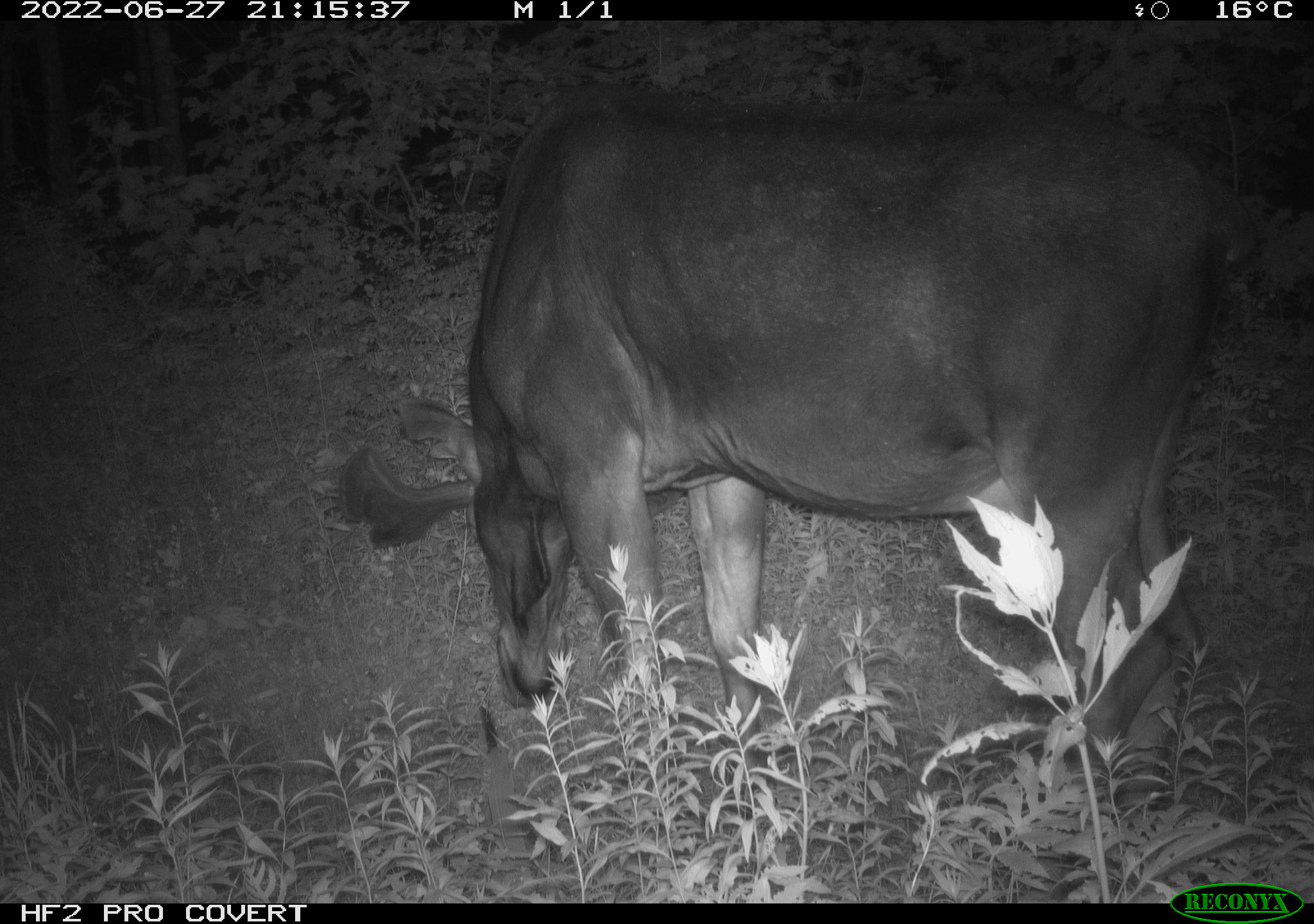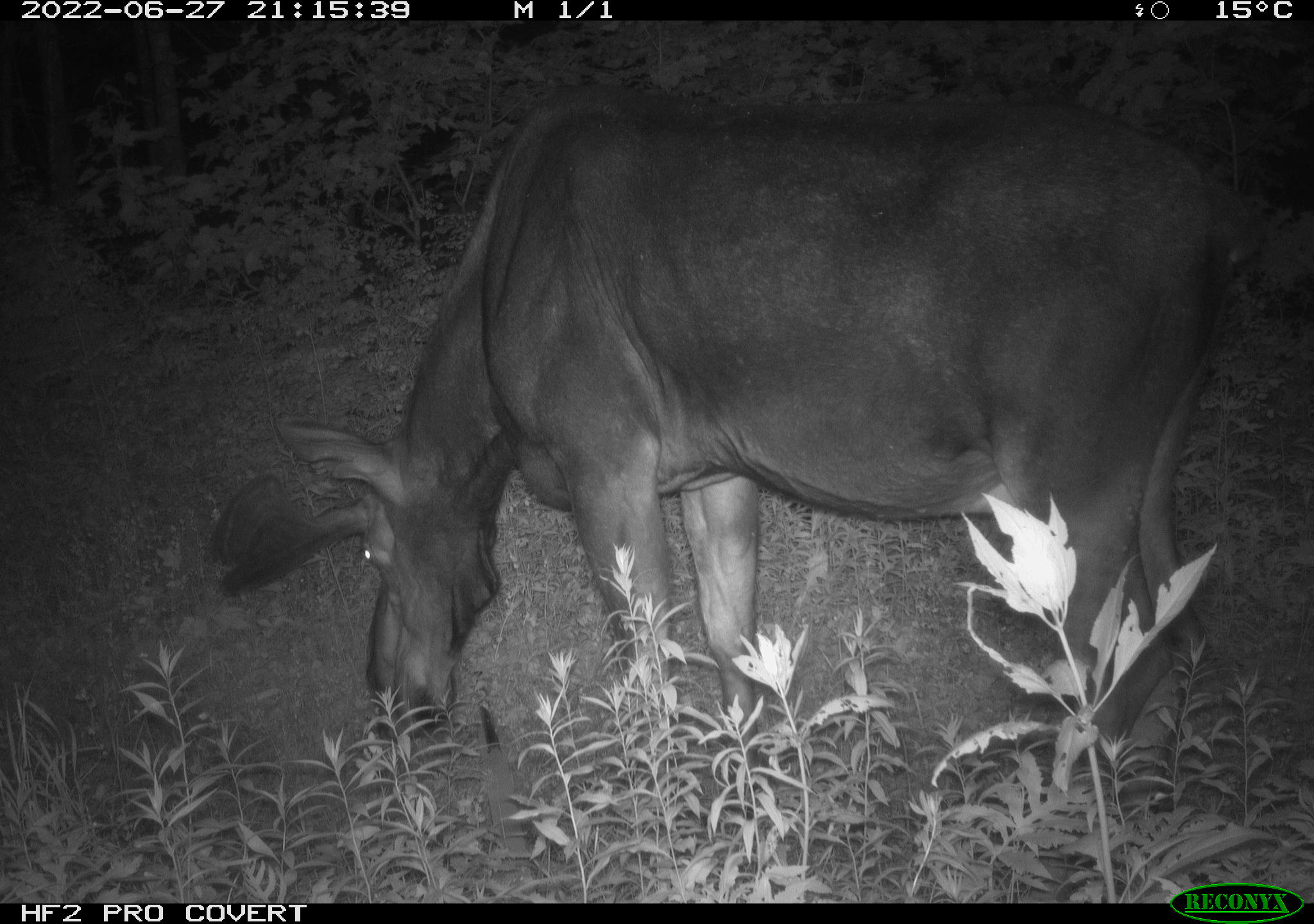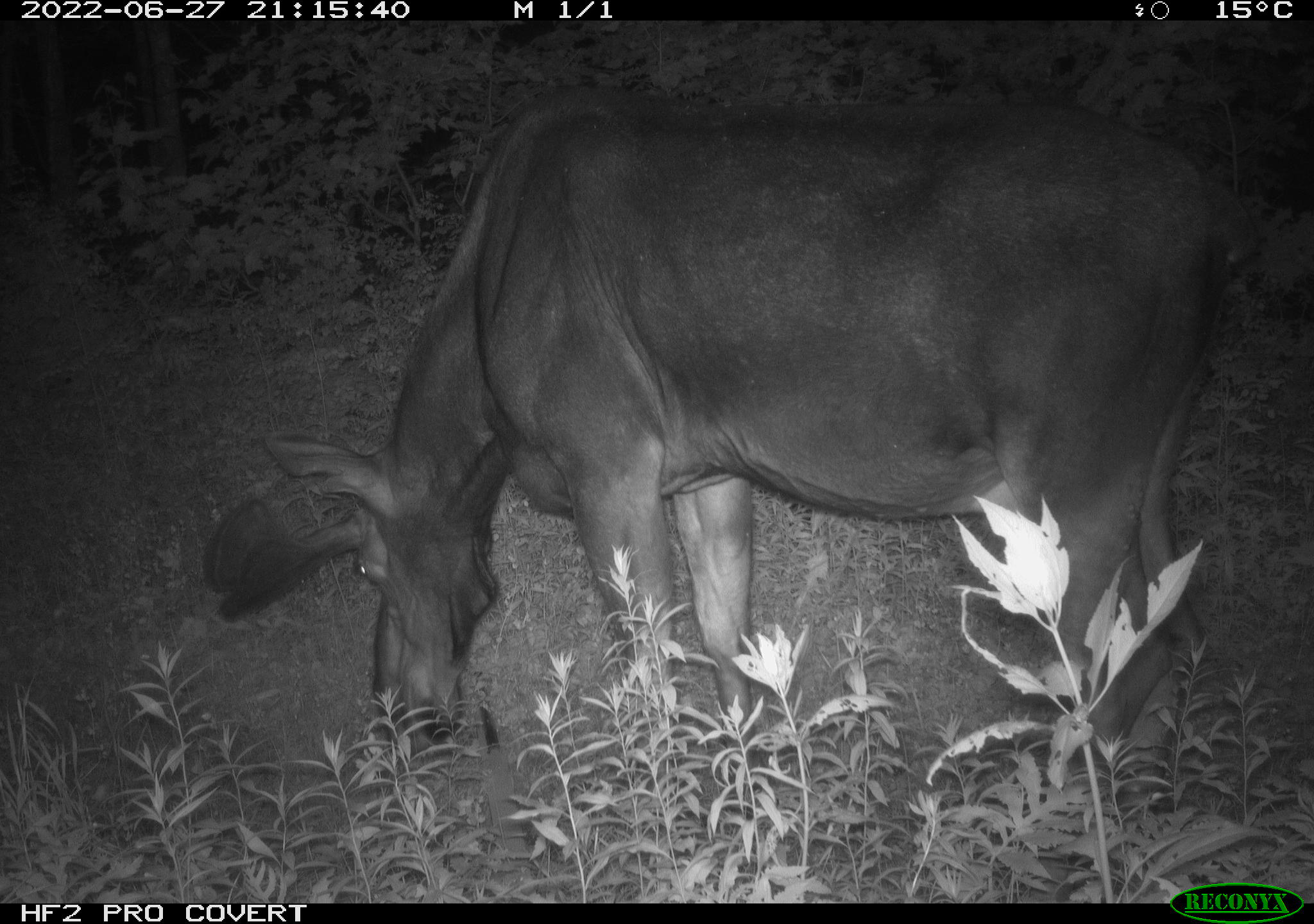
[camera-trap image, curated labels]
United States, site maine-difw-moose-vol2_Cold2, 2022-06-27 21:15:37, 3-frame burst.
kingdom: Animalia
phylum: Chordata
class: Mammalia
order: Artiodactyla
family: Cervidae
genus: Alces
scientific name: Alces alces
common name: moose